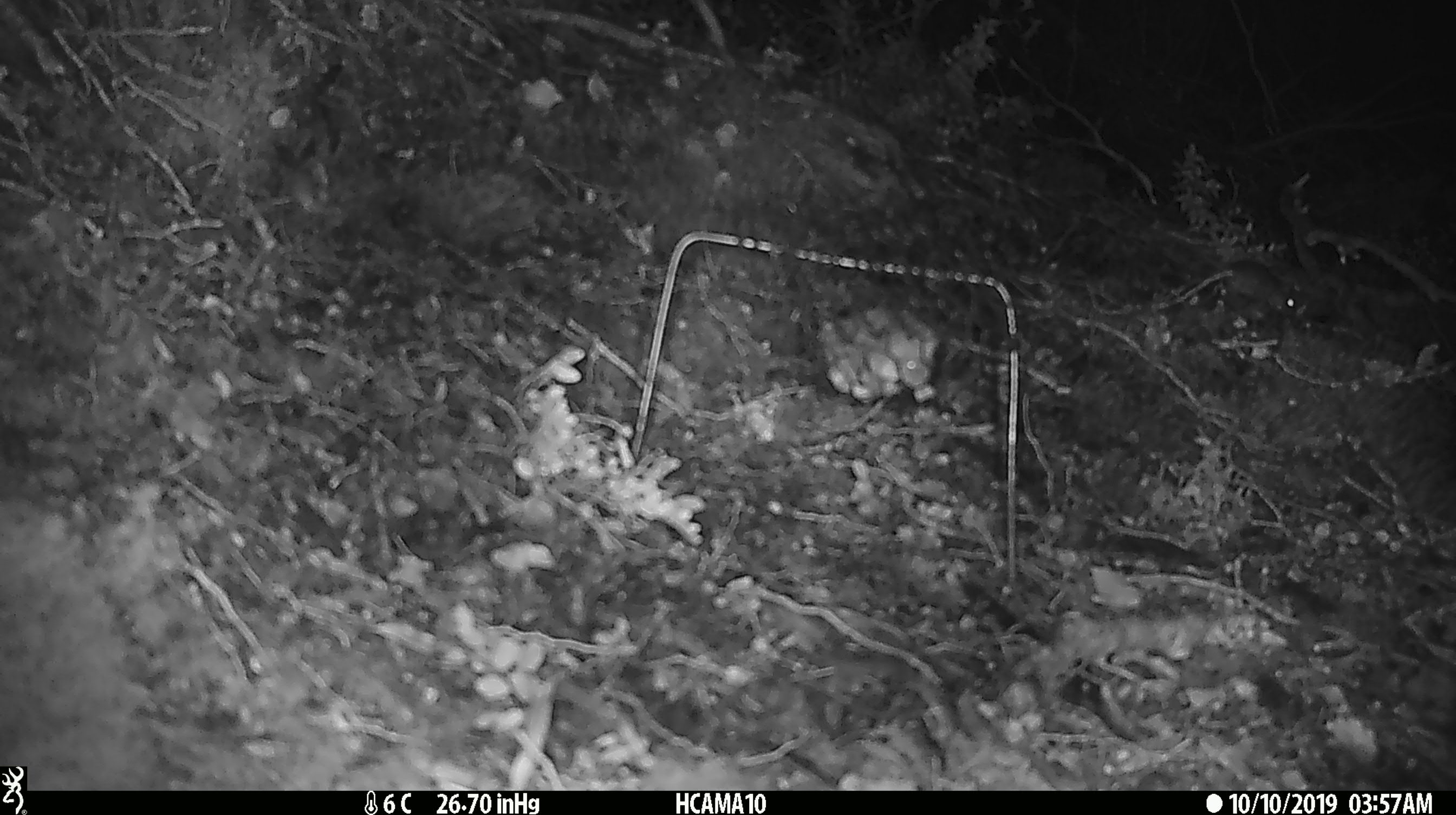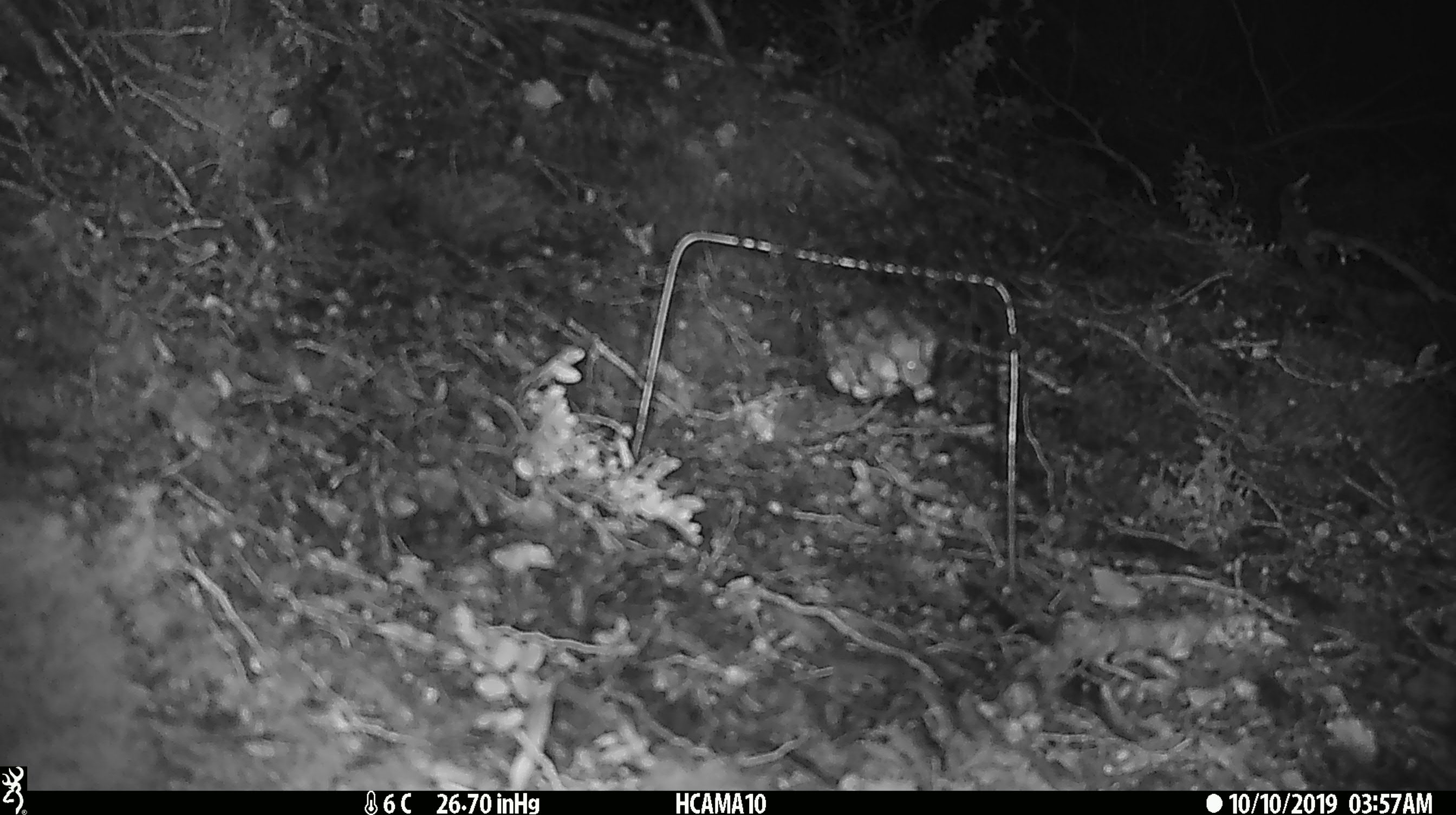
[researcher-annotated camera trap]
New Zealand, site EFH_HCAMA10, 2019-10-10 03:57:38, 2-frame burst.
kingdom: Animalia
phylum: Chordata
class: Mammalia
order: Rodentia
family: Muridae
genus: Mus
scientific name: Mus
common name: mouse